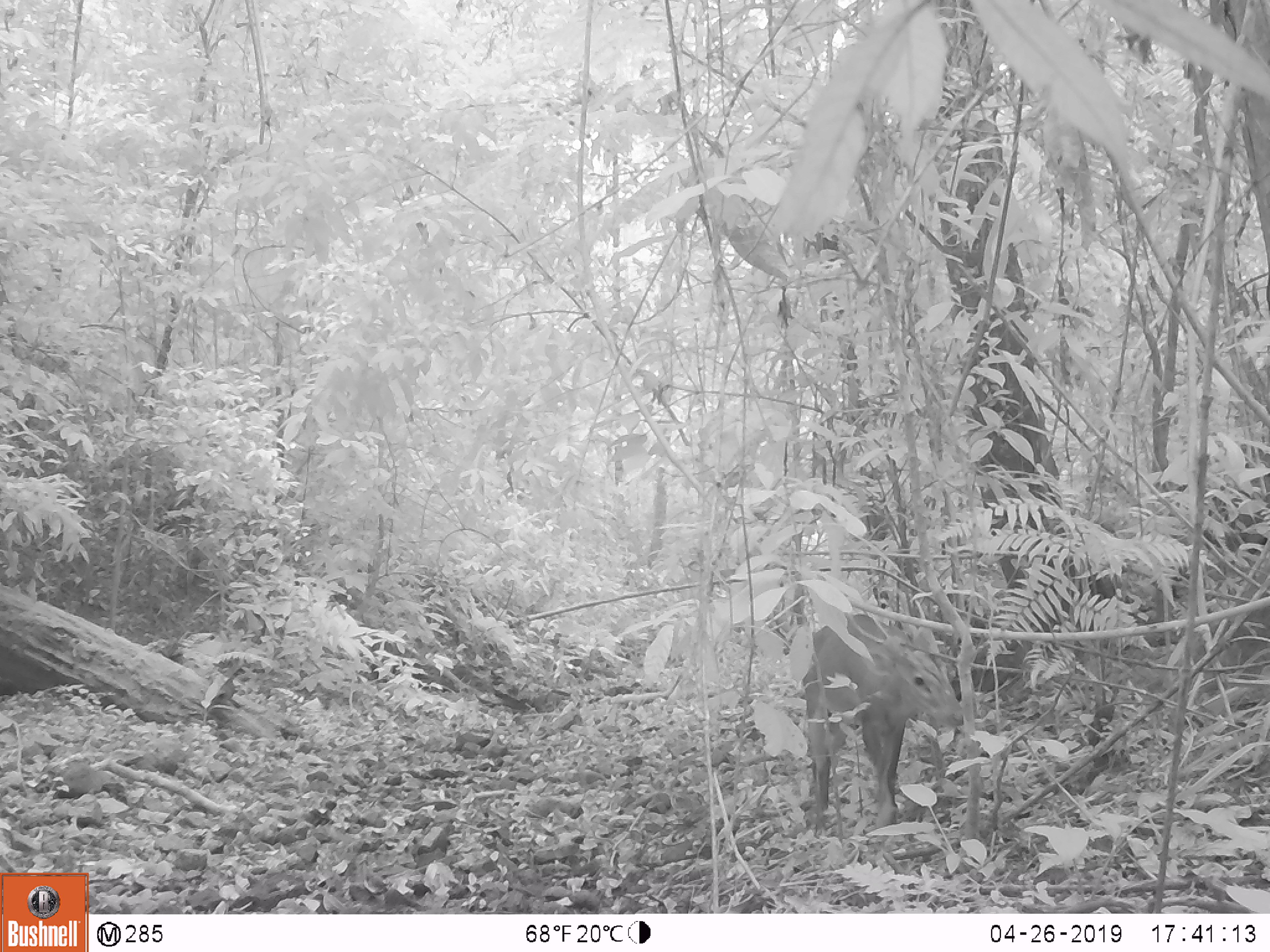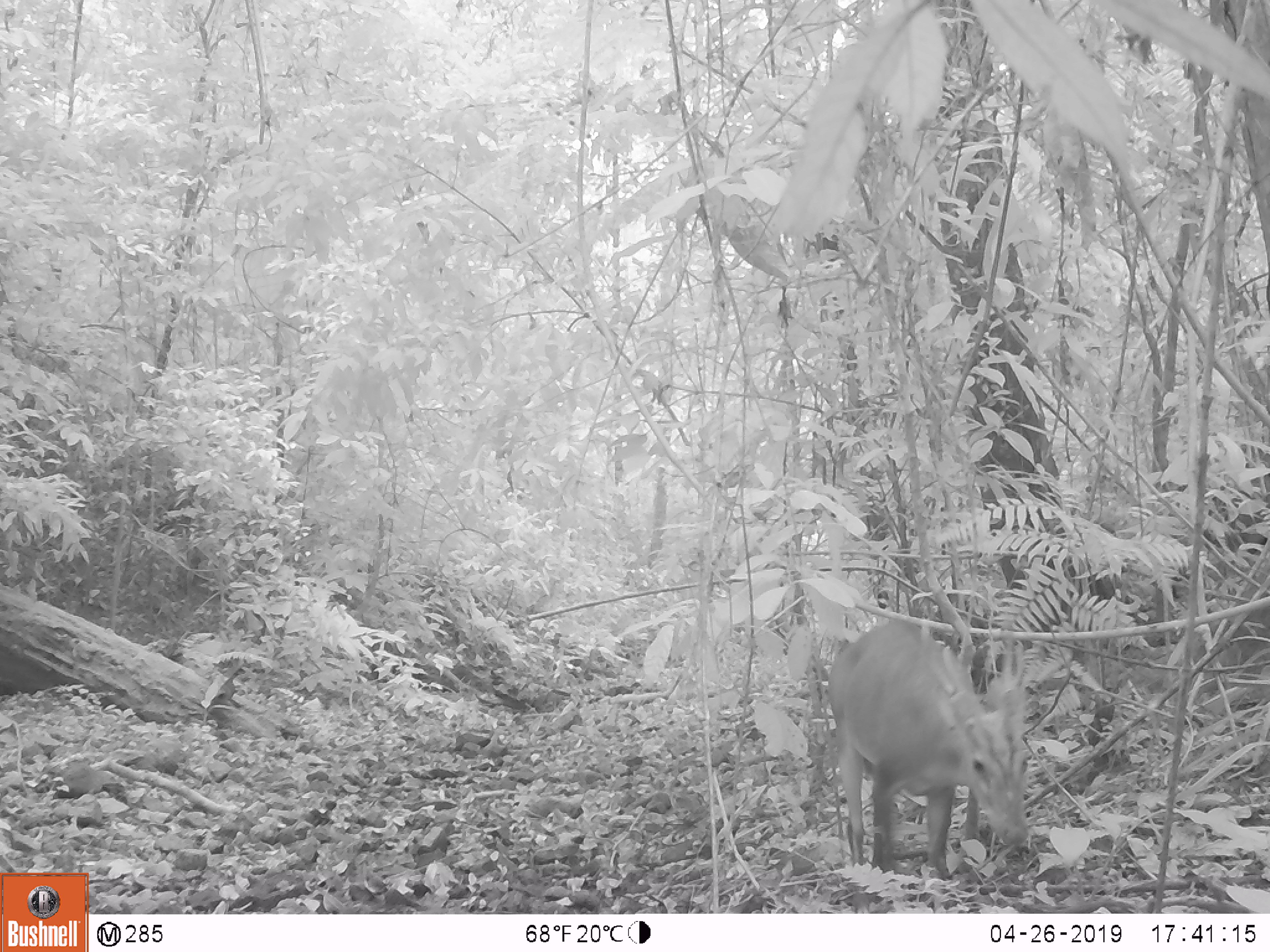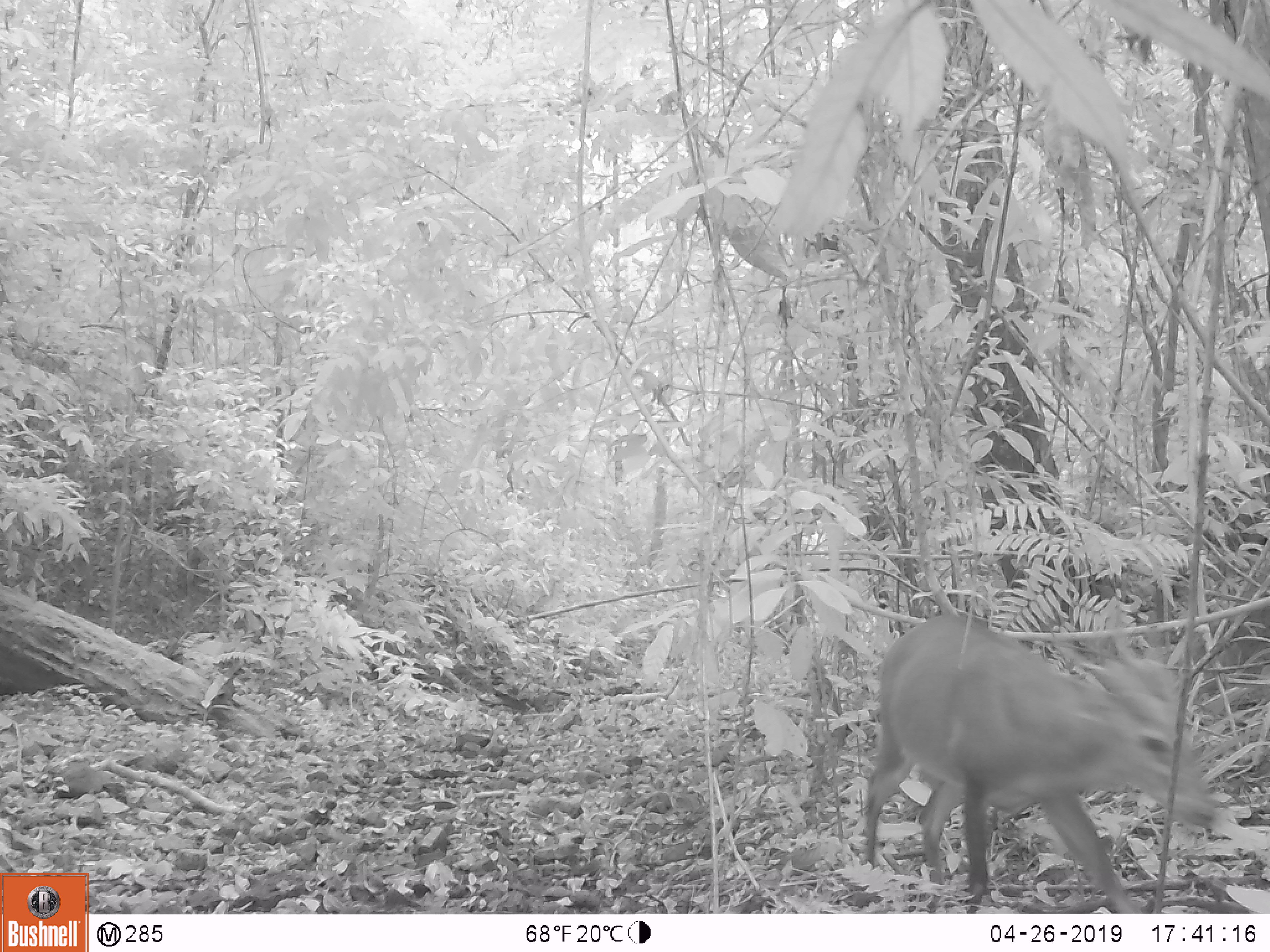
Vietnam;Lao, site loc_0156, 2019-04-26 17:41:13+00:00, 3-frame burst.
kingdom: Animalia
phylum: Chordata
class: Mammalia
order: Artiodactyla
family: Cervidae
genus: Muntiacus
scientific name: Muntiacus vuquangensis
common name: large-antlered muntjac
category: large antlered muntjac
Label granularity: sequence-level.